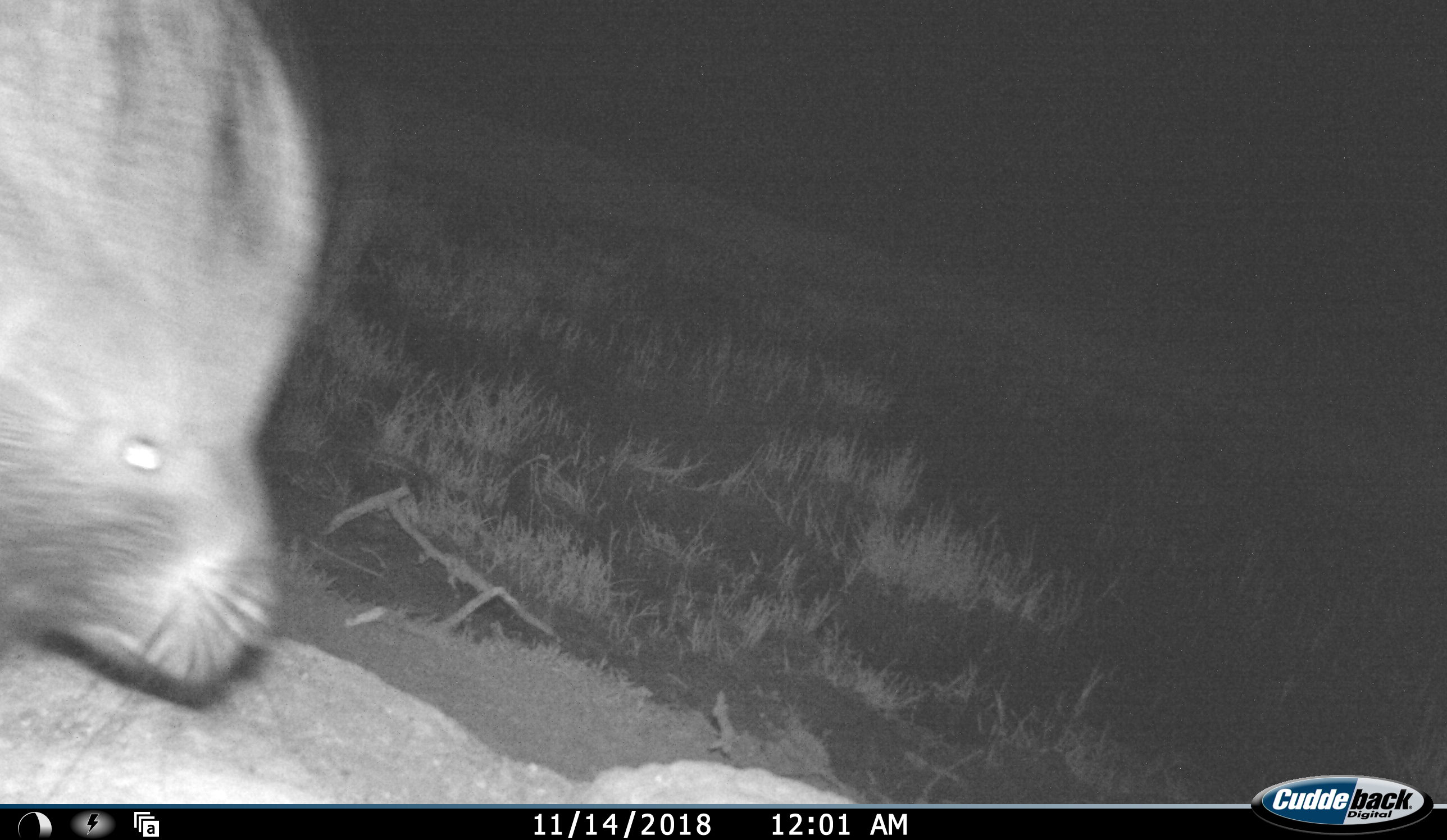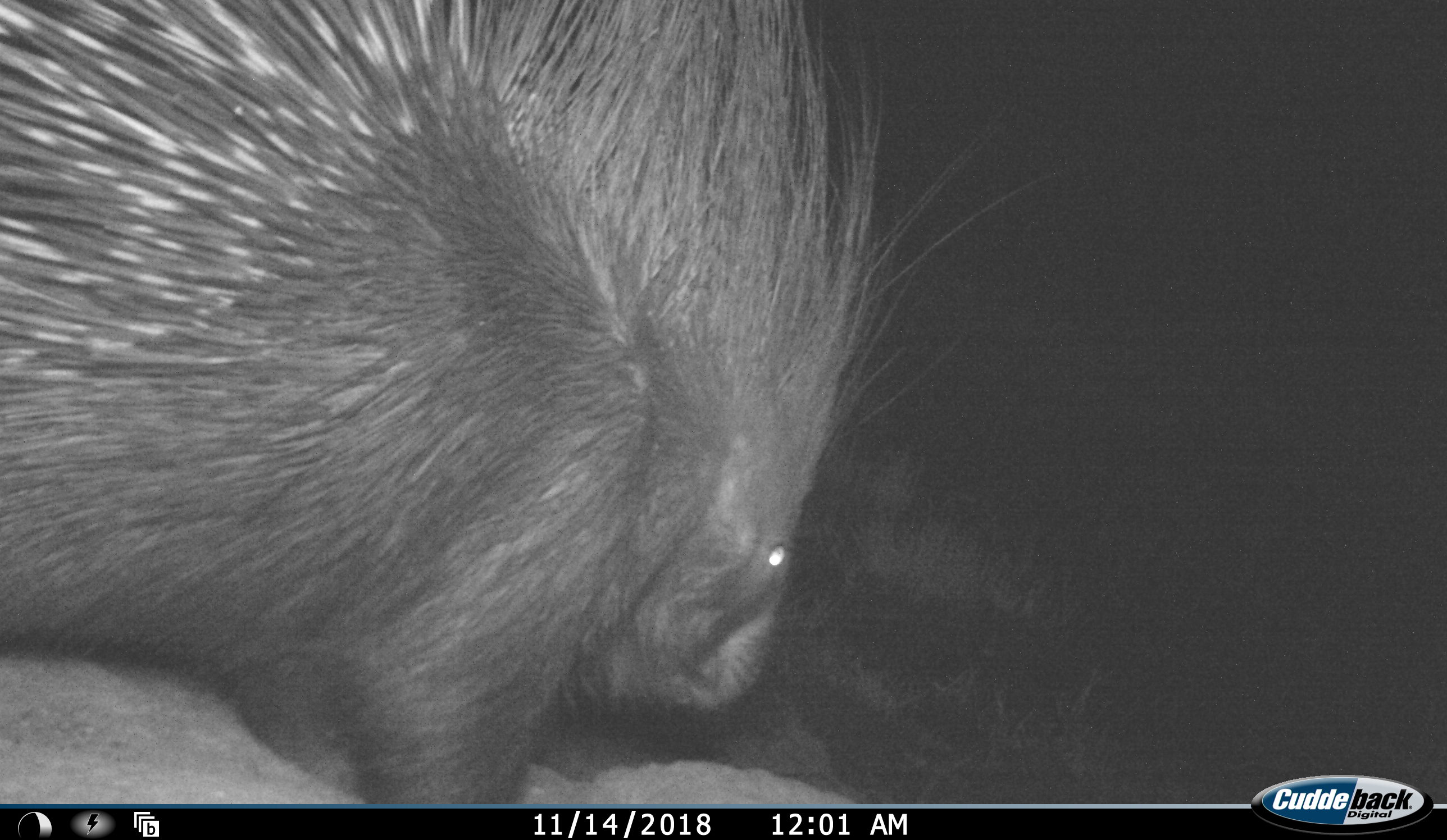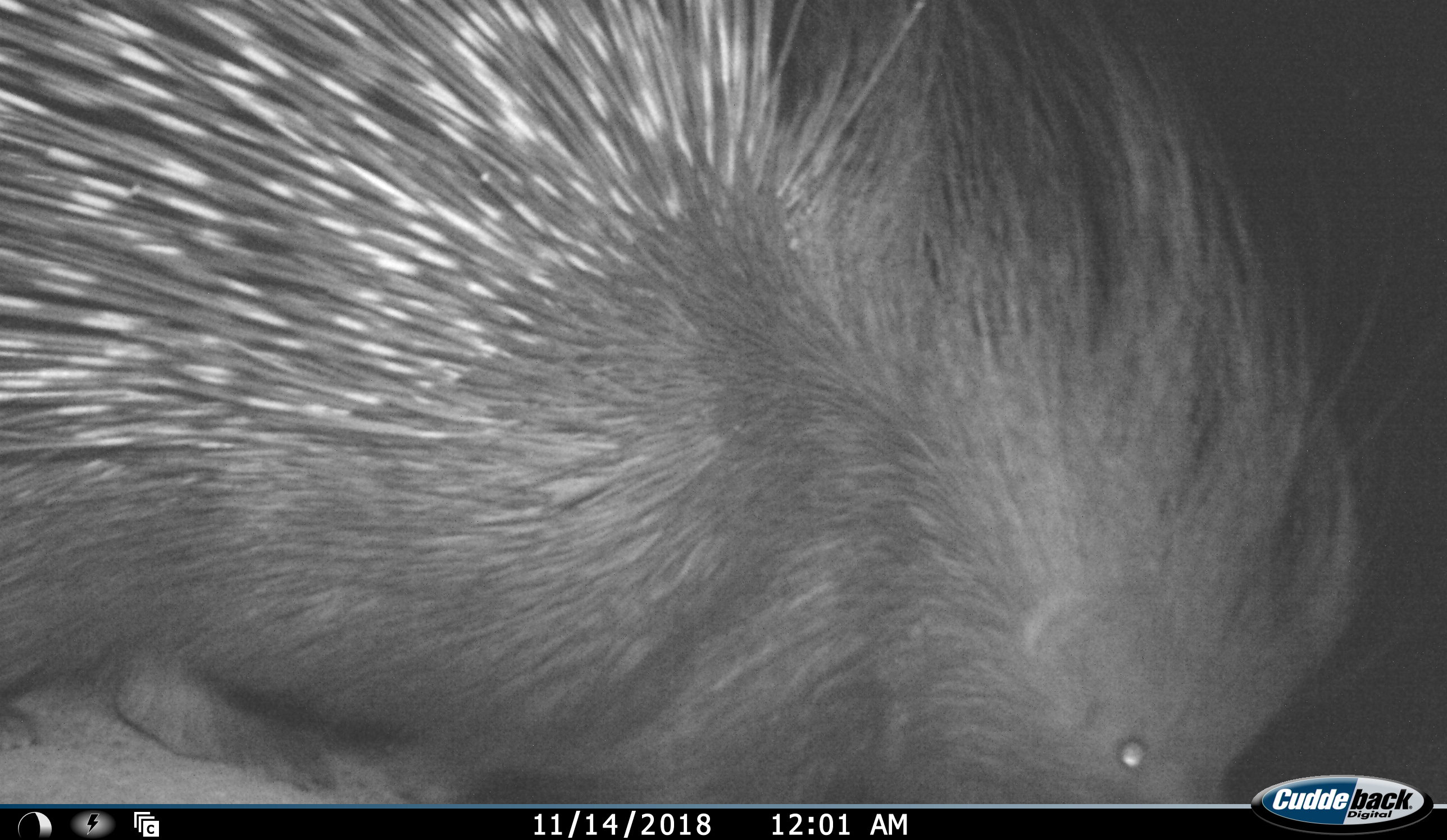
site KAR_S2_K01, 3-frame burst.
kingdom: Animalia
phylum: Chordata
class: Mammalia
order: Rodentia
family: Hystricidae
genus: Hystrix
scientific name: Hystrix cristata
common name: crested porcupine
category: porcupine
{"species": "porcupine (crested porcupine) (Hystrix cristata)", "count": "1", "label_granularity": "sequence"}